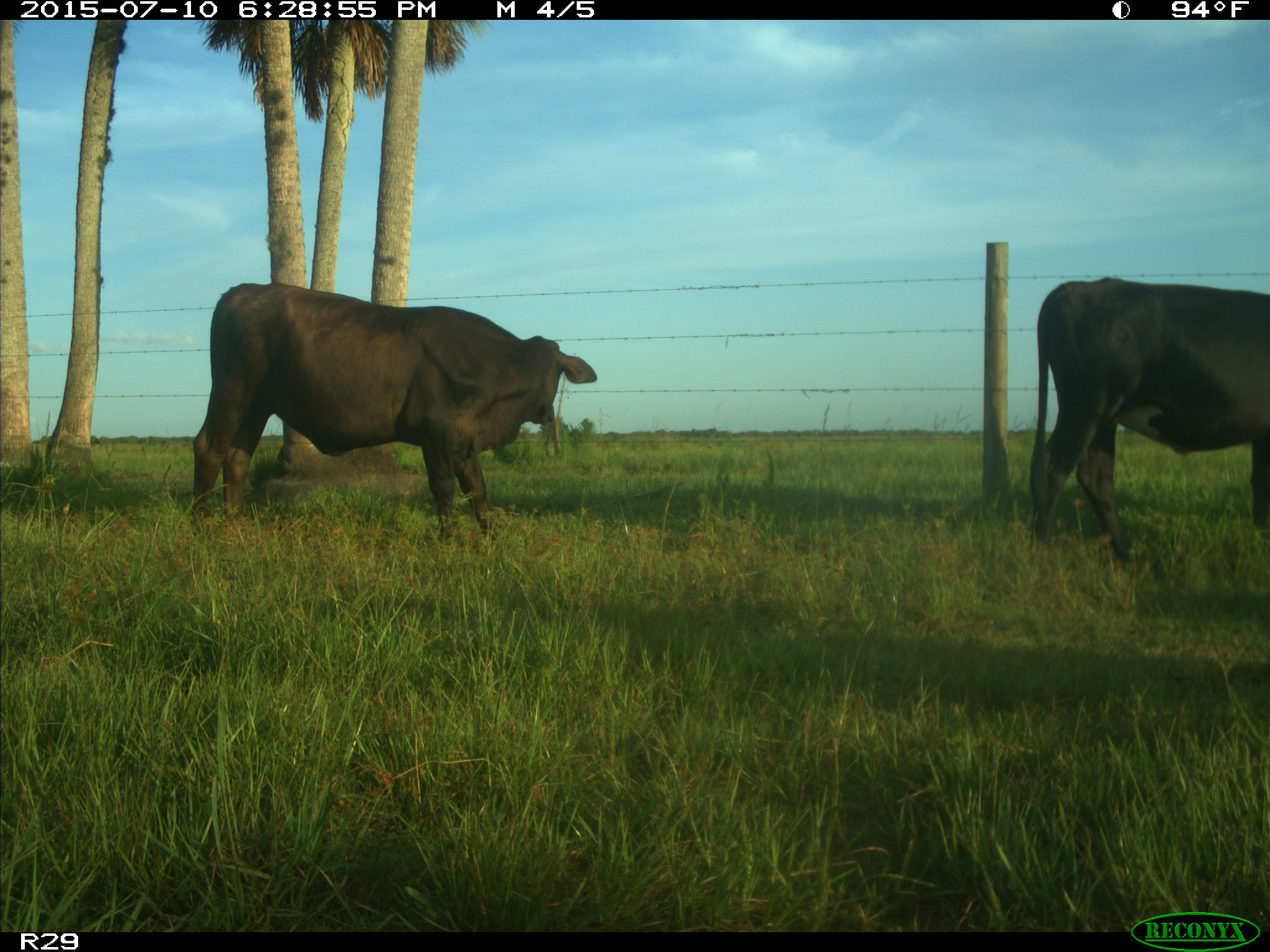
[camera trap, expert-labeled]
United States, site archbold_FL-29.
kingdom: Animalia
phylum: Chordata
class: Mammalia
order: Artiodactyla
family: Bovidae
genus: Bos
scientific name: Bos taurus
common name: domestic cow